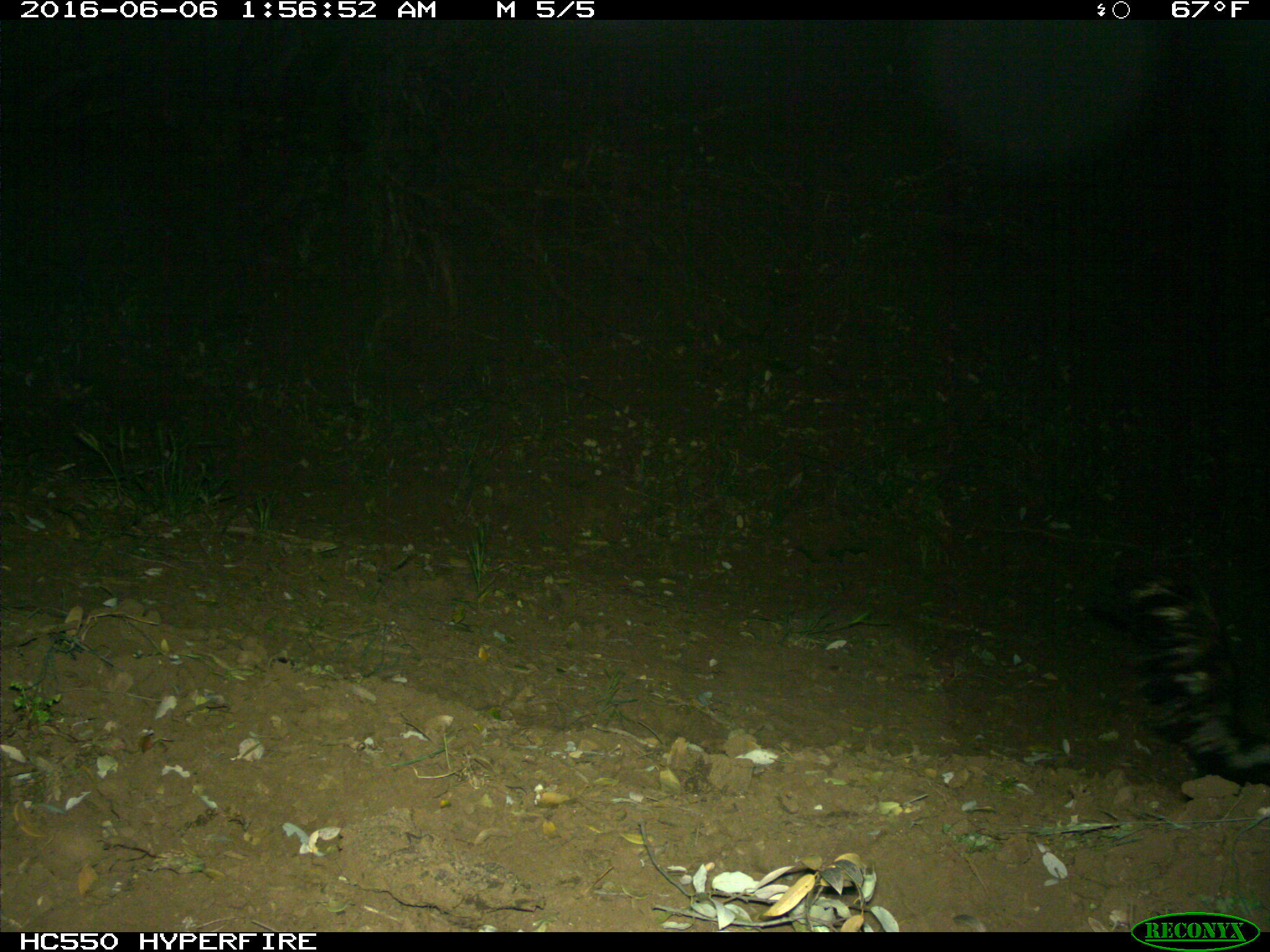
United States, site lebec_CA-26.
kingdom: Animalia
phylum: Chordata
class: Mammalia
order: Carnivora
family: Mephitidae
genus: Mephitis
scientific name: Mephitis mephitis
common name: striped skunk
Mephitis mephitis (striped skunk).